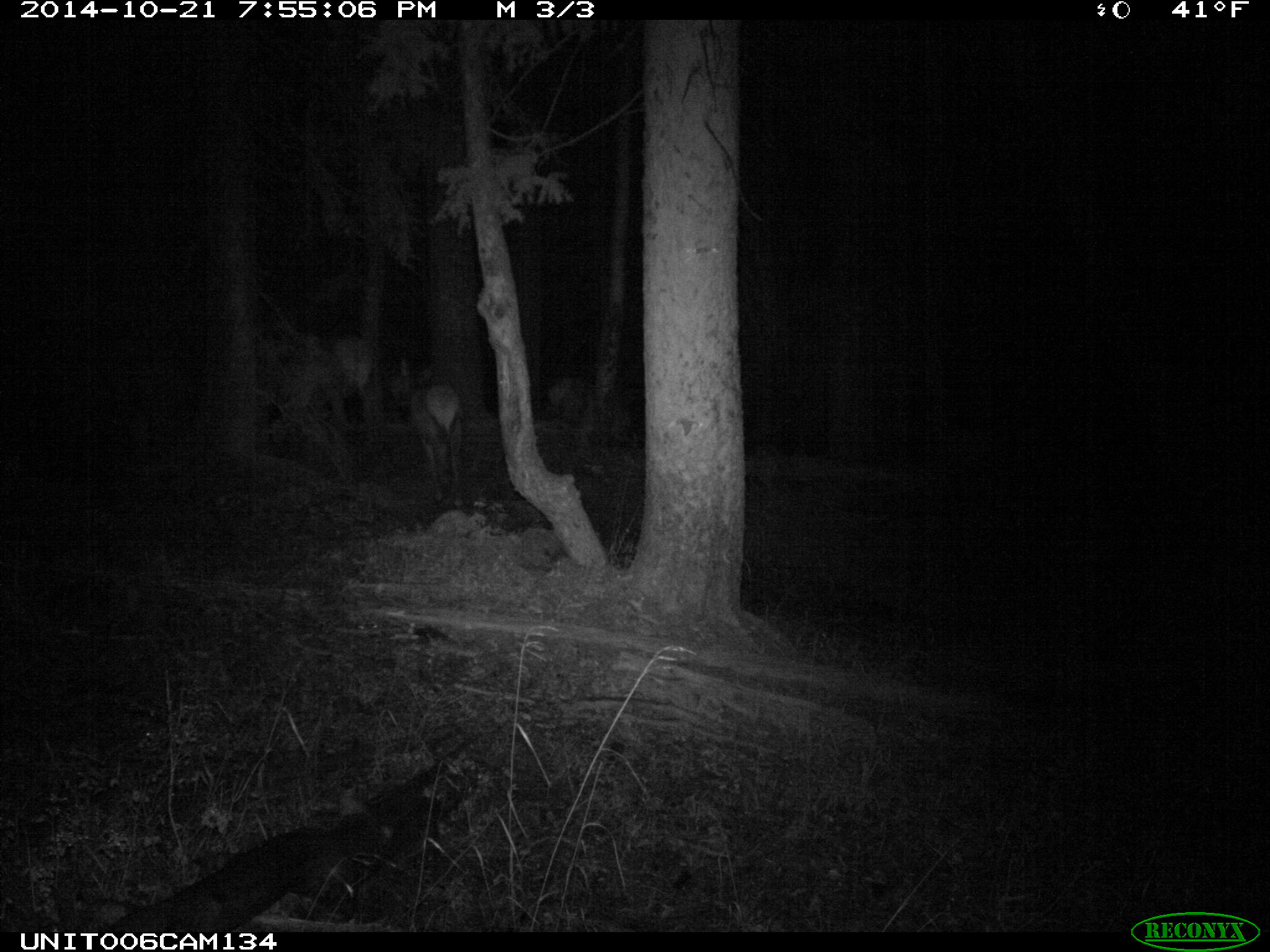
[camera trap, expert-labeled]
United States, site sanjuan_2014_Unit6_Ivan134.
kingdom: Animalia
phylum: Chordata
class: Mammalia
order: Artiodactyla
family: Cervidae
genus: Cervus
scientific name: Cervus elaphus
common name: red deer